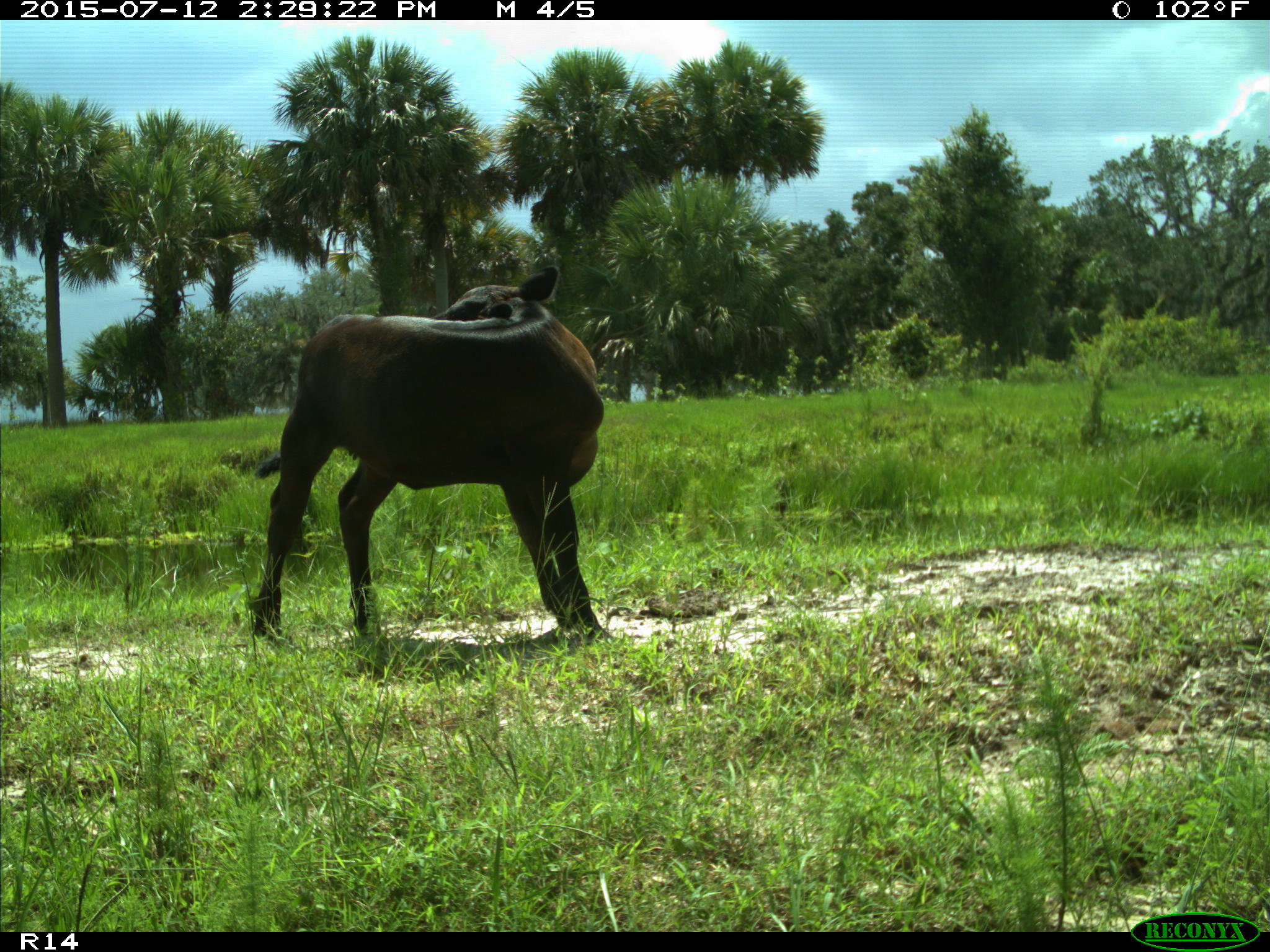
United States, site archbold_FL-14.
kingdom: Animalia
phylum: Chordata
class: Mammalia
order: Artiodactyla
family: Bovidae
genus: Bos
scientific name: Bos taurus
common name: domestic cow